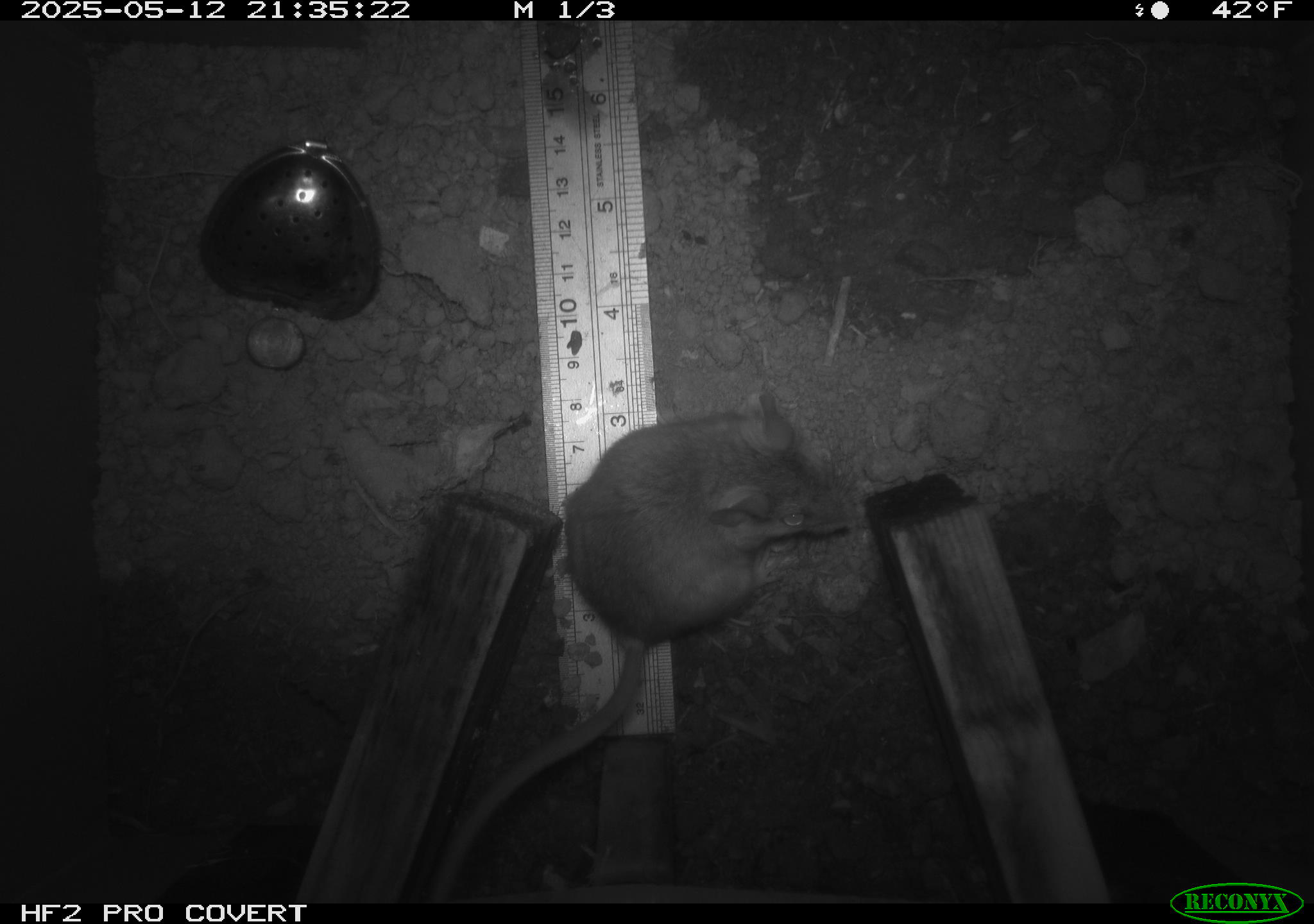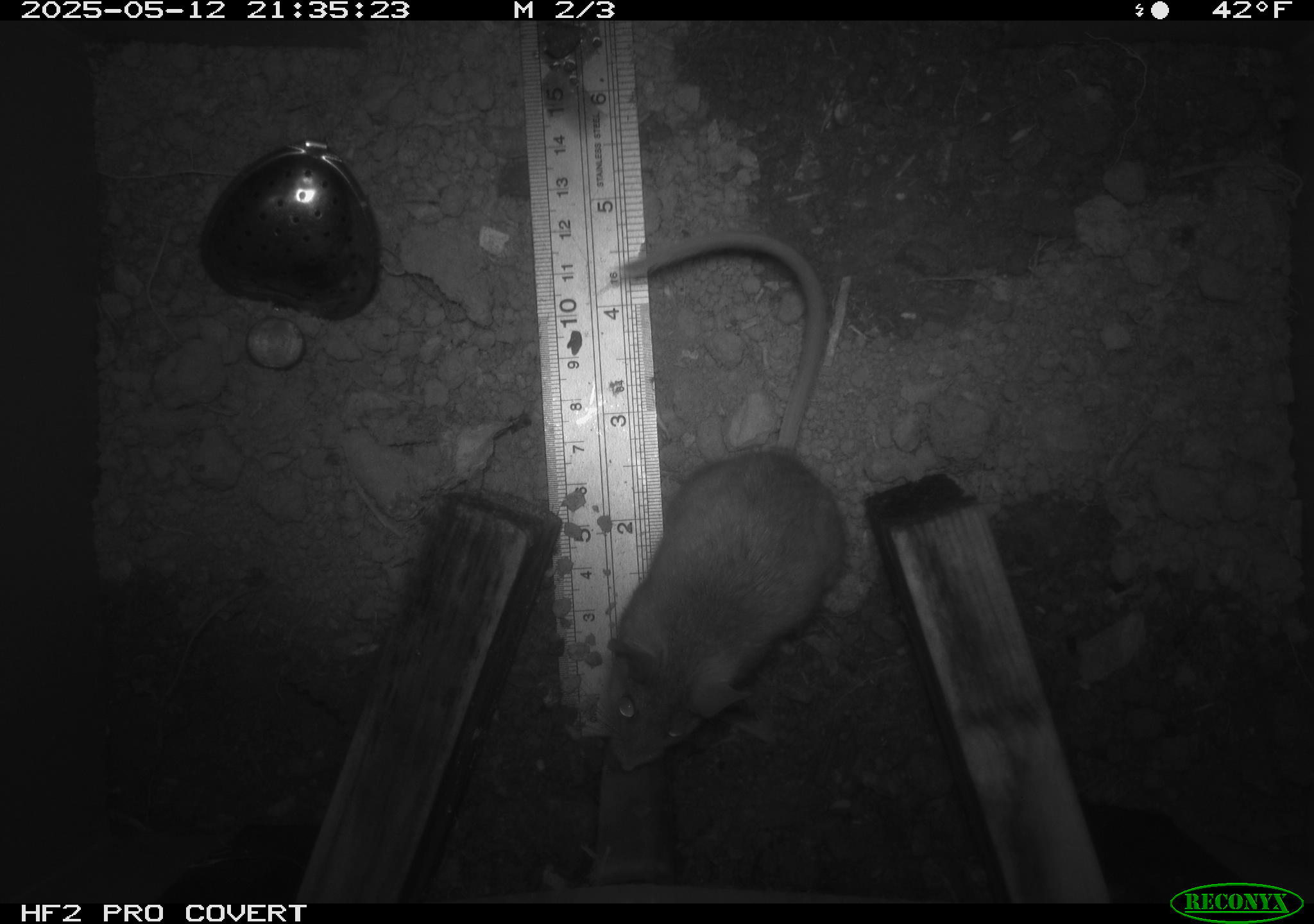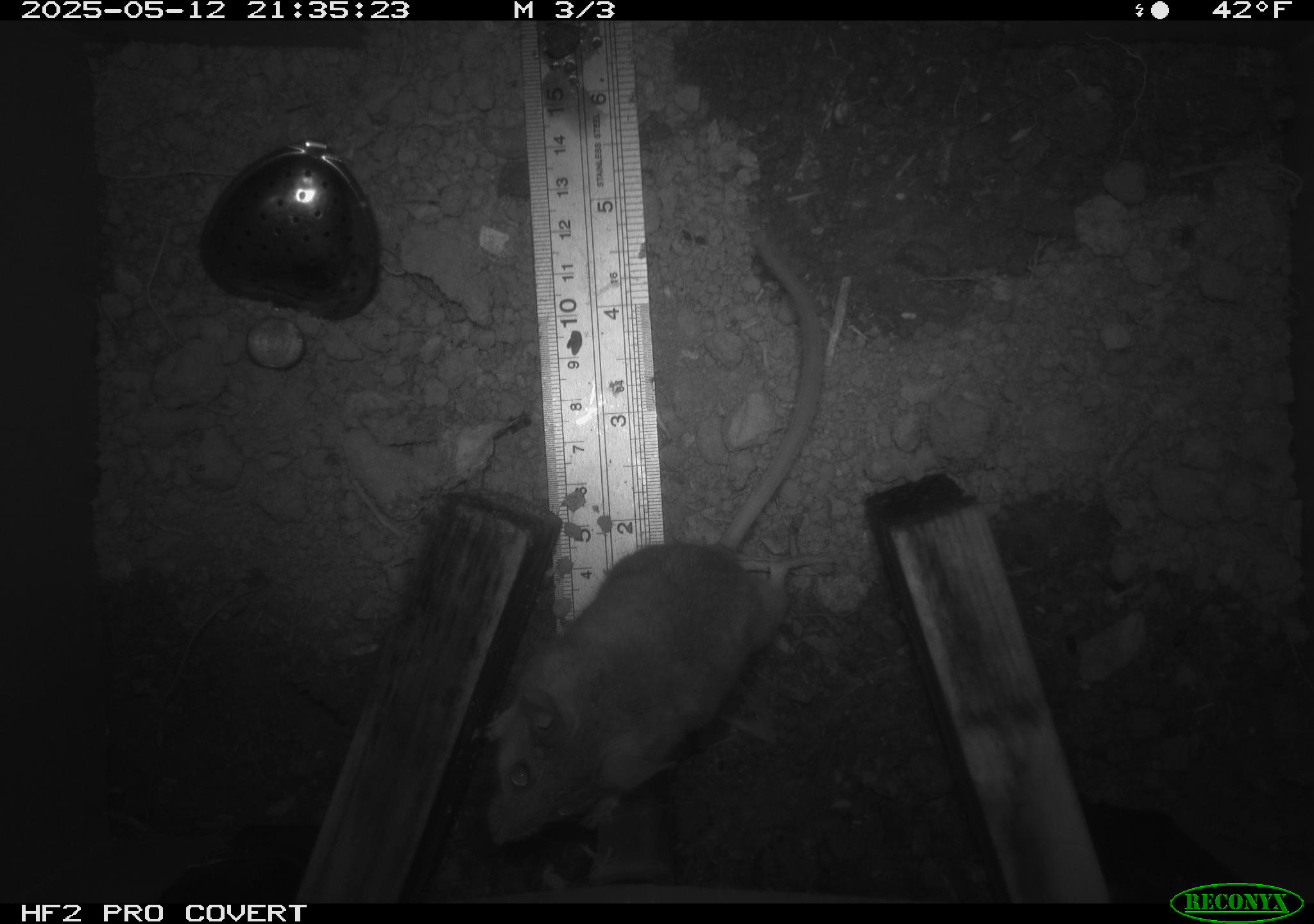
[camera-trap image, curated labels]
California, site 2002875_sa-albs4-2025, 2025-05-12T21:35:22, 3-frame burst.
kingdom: Animalia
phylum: Chordata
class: Mammalia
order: Rodentia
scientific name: Rodentia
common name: mouse species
Mouse species (Rodentia).